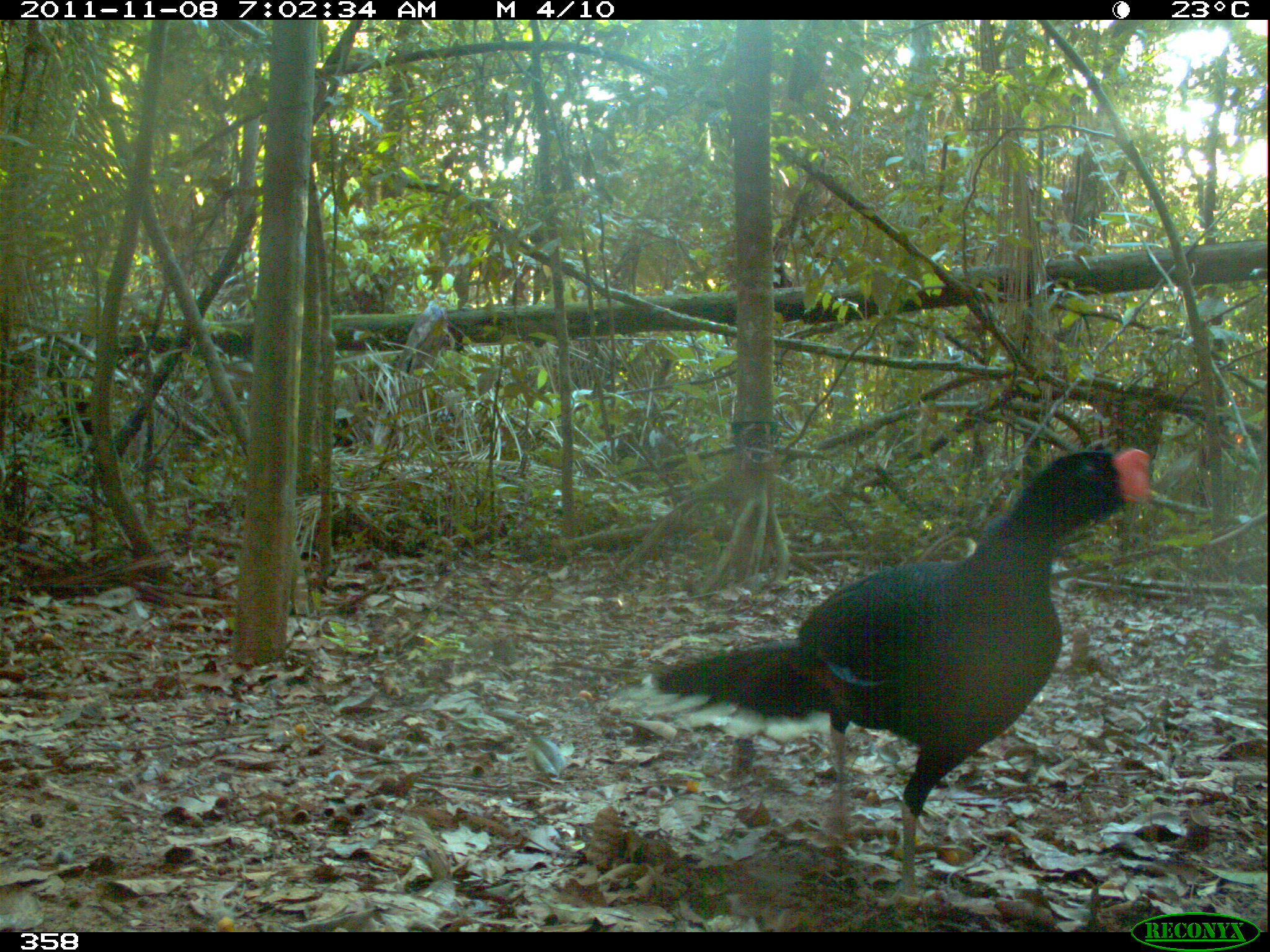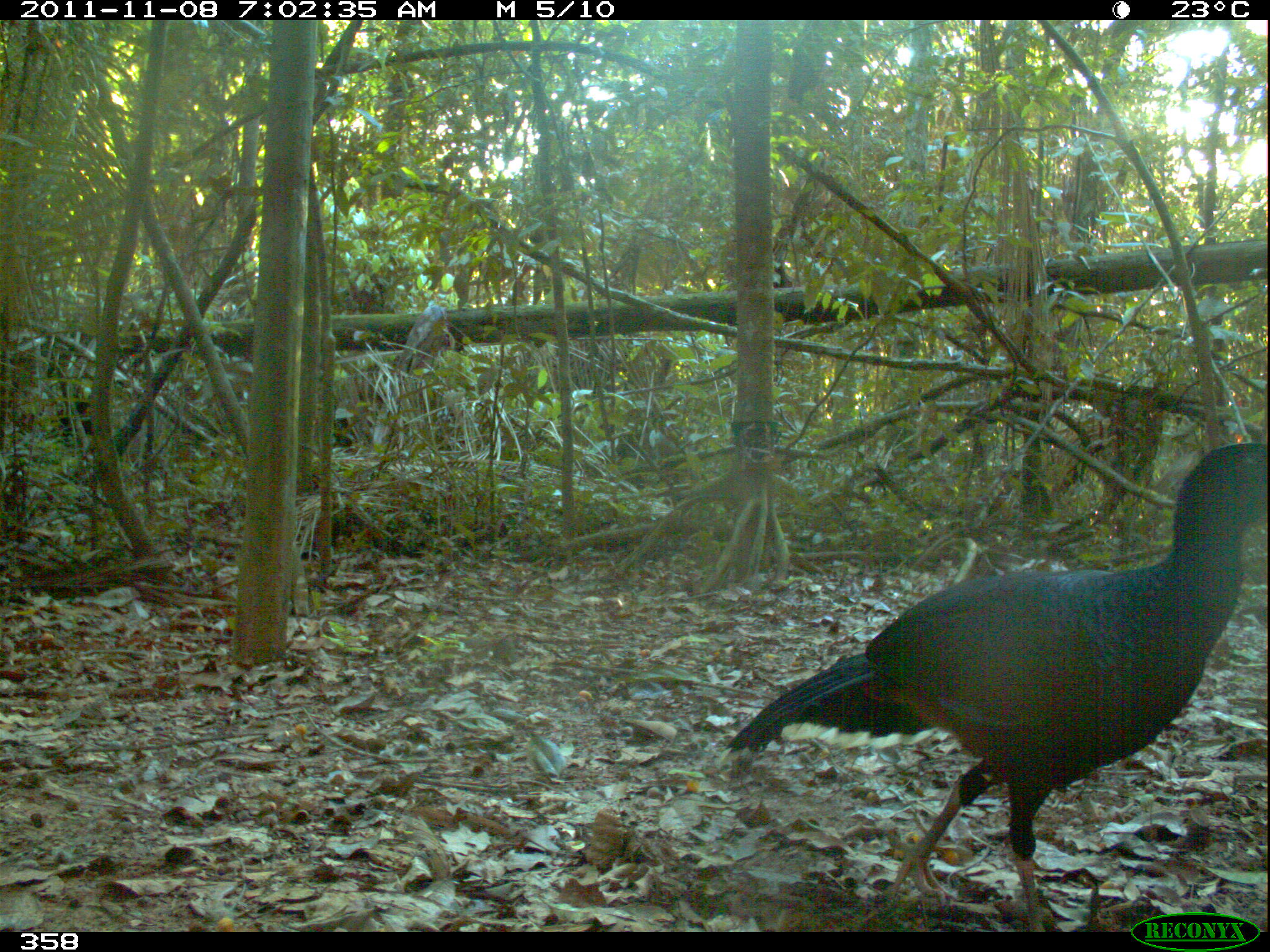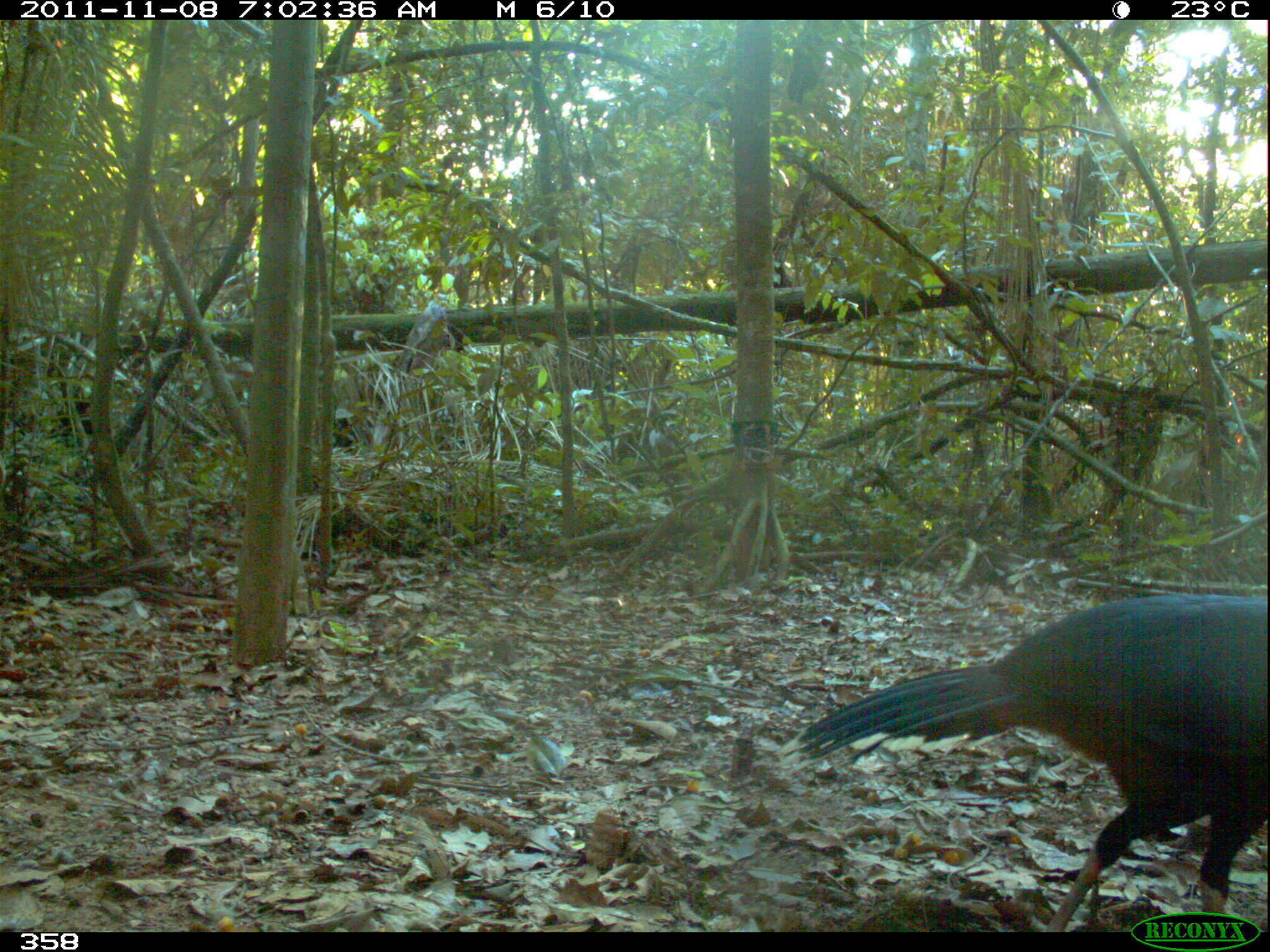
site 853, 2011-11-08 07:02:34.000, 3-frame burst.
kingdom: Animalia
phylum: Chordata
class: Aves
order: Galliformes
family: Cracidae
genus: Mitu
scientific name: Mitu tuberosum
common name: razor-billed curassow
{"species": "Mitu tuberosum (razor-billed curassow)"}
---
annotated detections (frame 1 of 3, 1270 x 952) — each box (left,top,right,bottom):
mitu tuberosum: (599,441,1156,910)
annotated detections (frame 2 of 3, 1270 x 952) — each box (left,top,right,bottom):
mitu tuberosum: (715,439,1270,928)